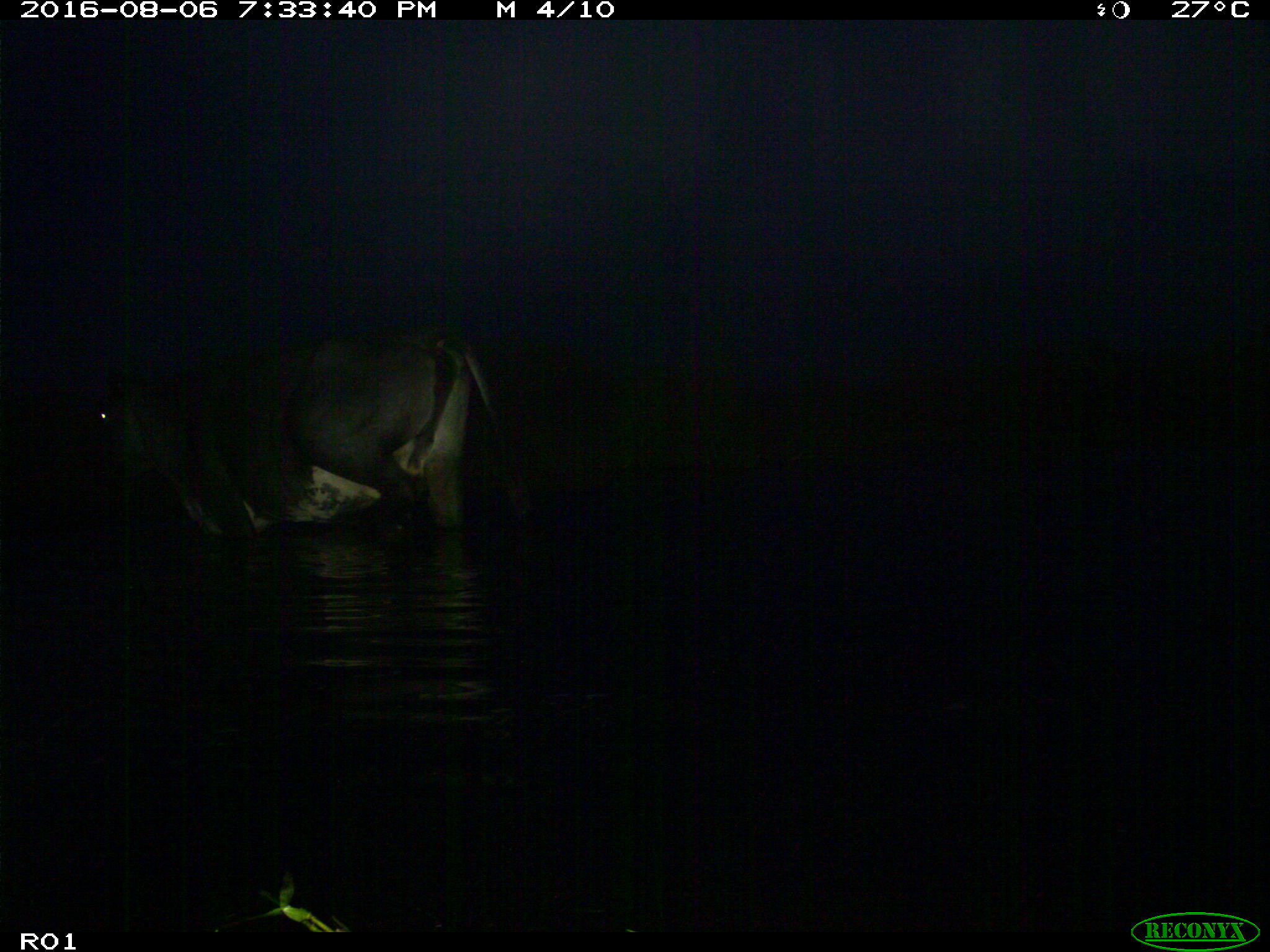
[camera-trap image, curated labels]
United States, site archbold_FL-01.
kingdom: Animalia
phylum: Chordata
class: Mammalia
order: Artiodactyla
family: Bovidae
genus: Bos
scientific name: Bos taurus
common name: domestic cow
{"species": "Bos taurus (domestic cow)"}